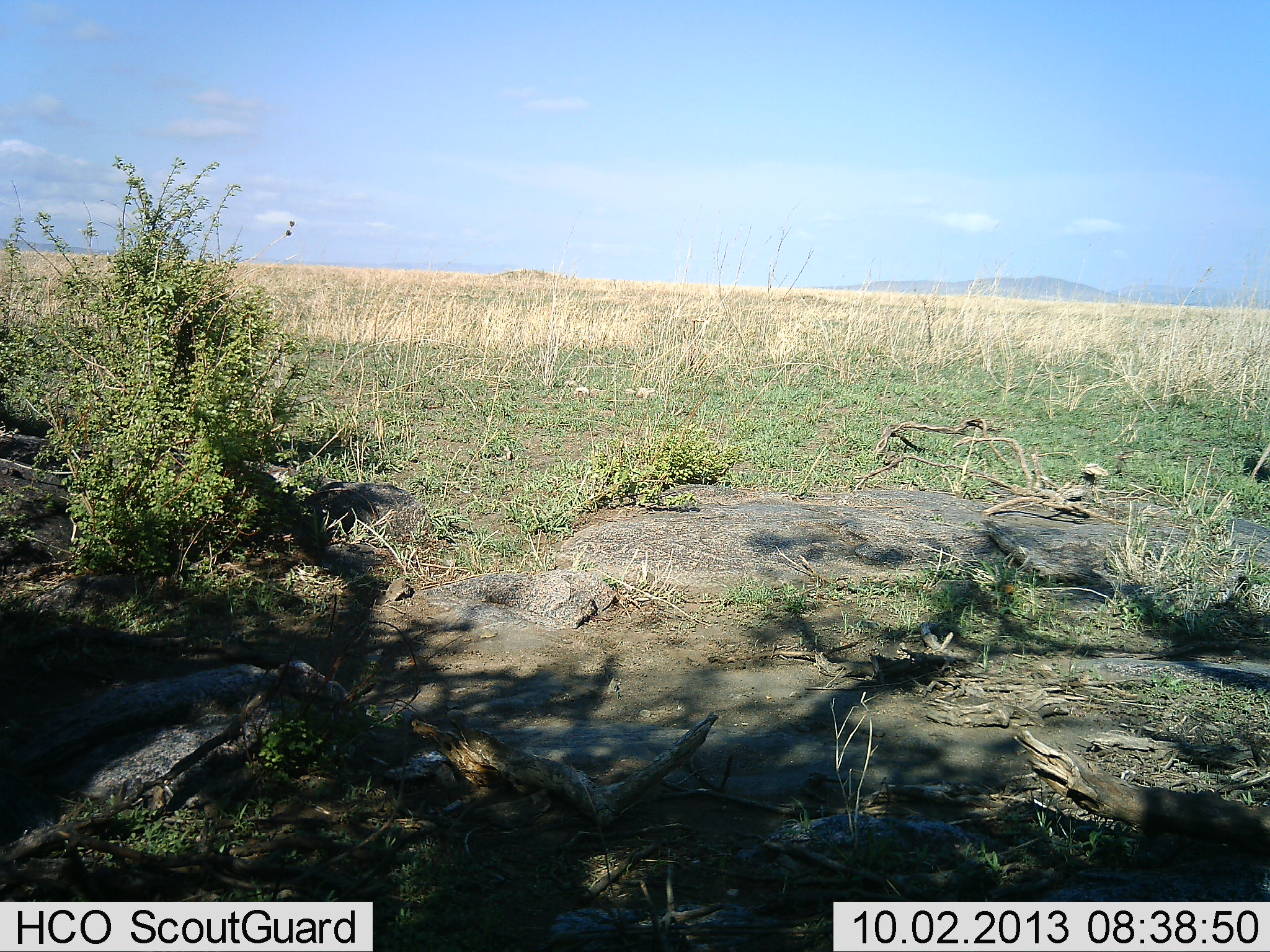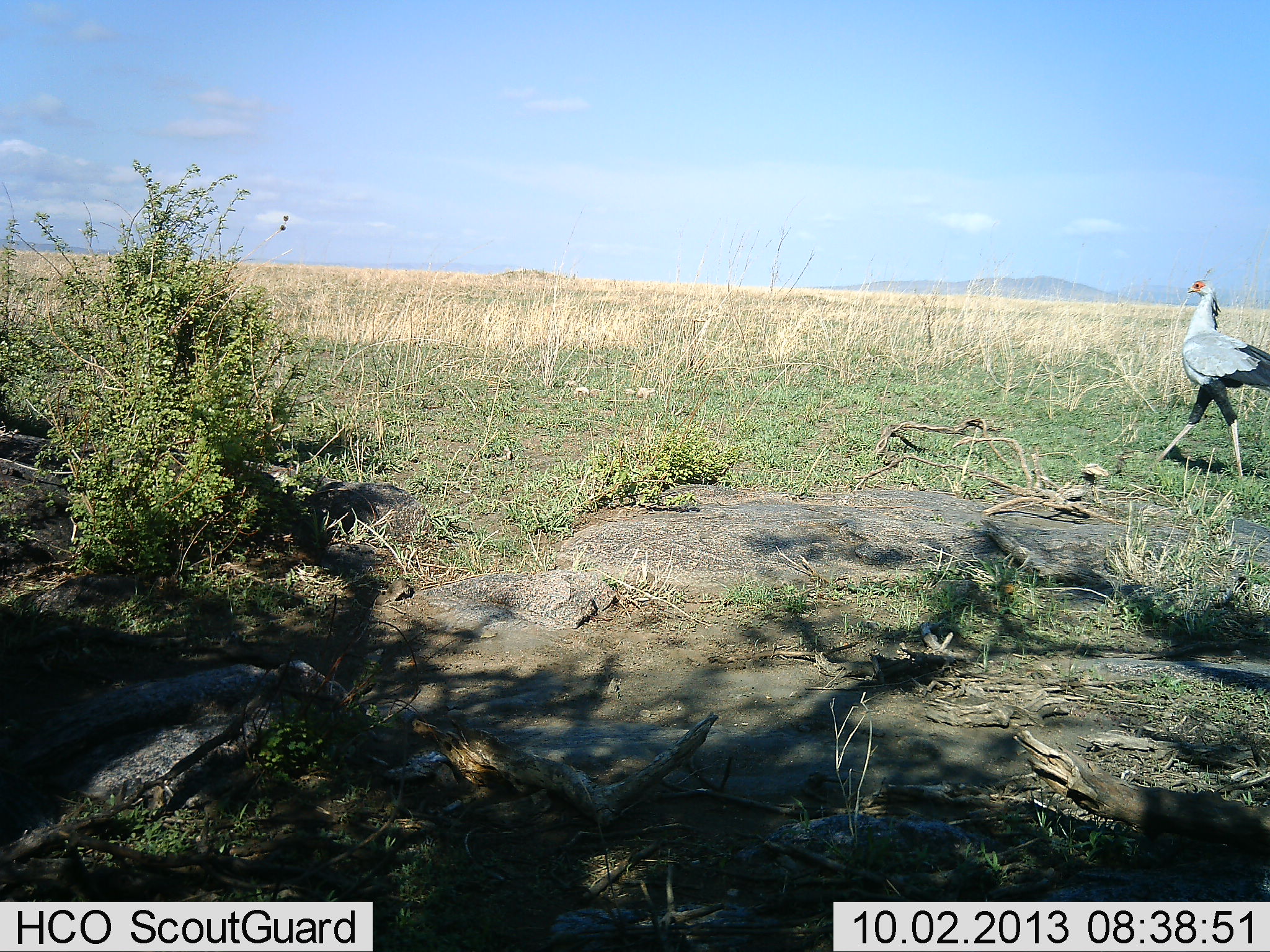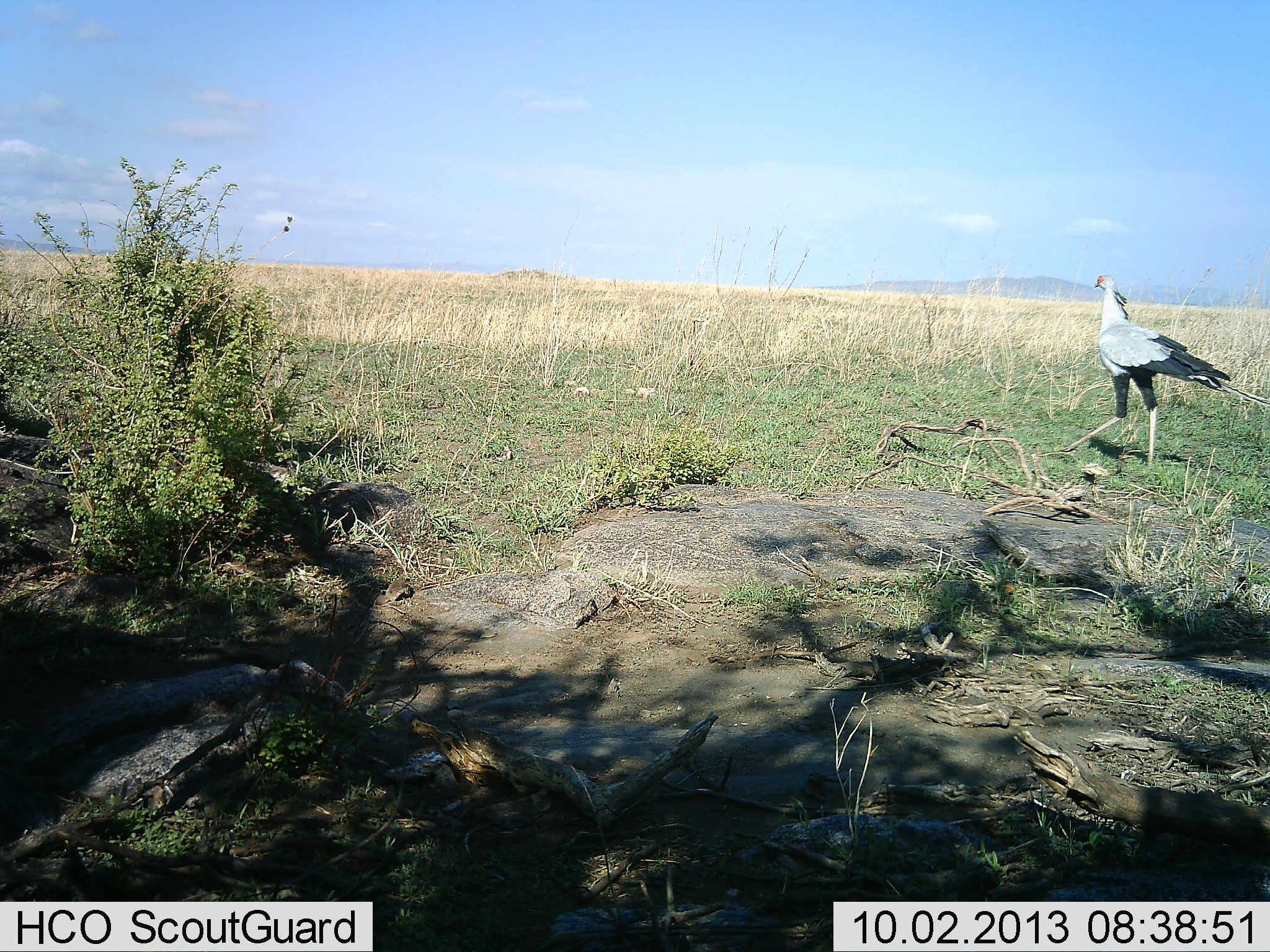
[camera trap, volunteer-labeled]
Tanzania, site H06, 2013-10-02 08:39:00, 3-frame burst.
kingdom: Animalia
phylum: Chordata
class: Aves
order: Accipitriformes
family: Sagittariidae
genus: Sagittarius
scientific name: Sagittarius serpentarius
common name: secretary bird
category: secretarybird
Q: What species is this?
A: Secretarybird (secretary bird) (Sagittarius serpentarius).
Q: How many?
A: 1.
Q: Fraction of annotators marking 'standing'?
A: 11%.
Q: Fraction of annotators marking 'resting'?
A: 0%.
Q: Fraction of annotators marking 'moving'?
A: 100%.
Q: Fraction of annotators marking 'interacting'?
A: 0%.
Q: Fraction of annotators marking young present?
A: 0%.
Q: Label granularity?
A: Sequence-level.